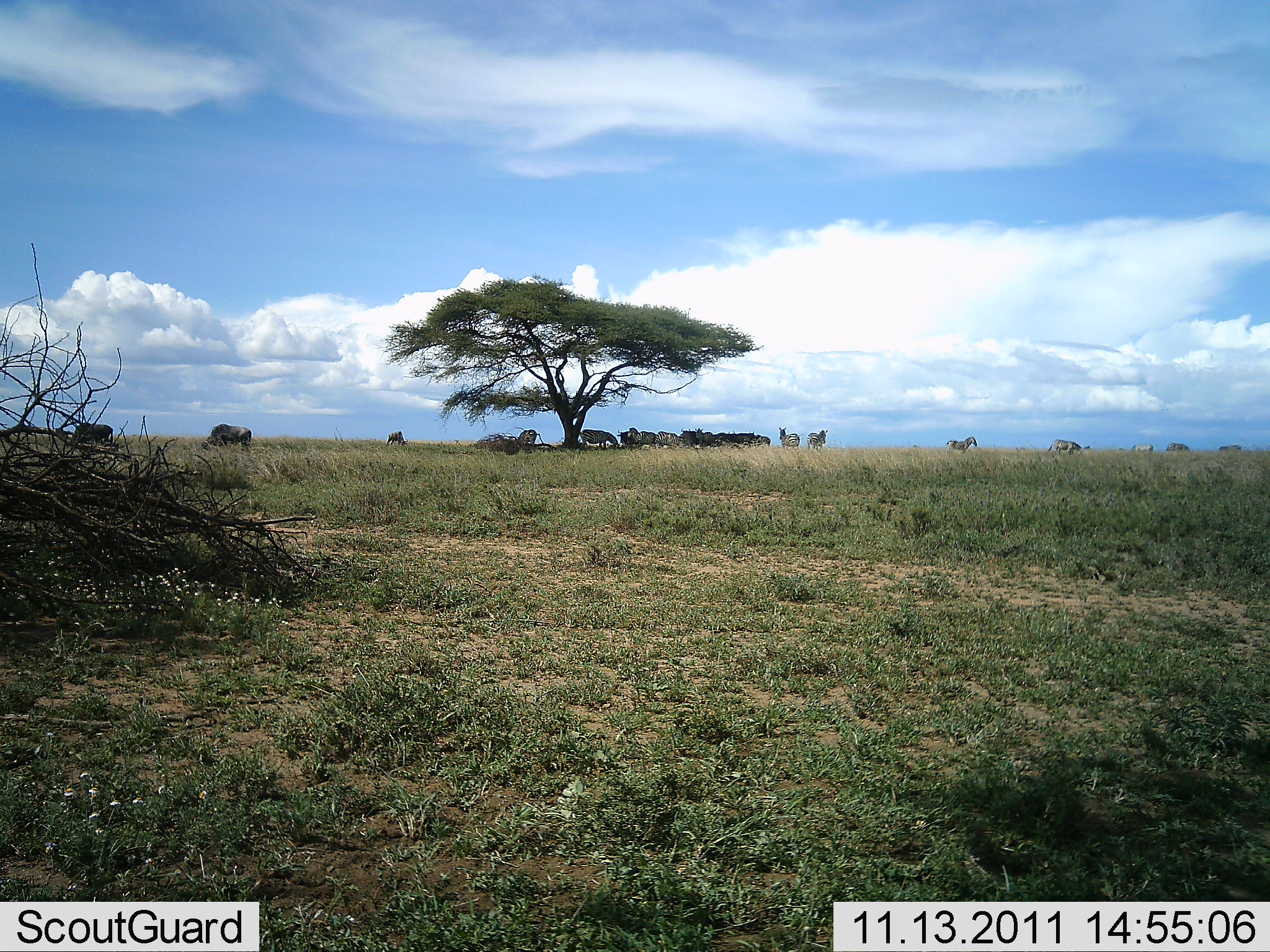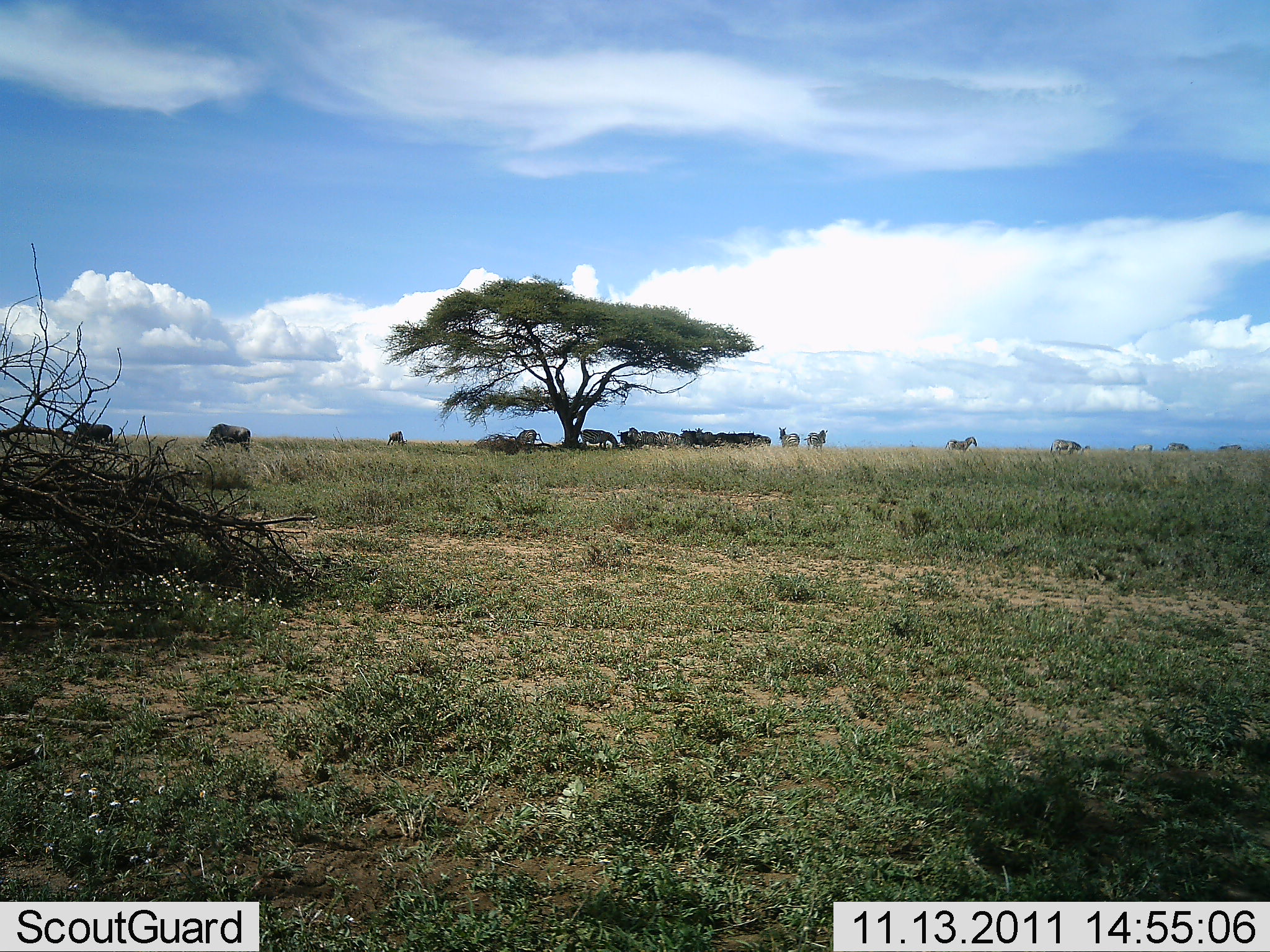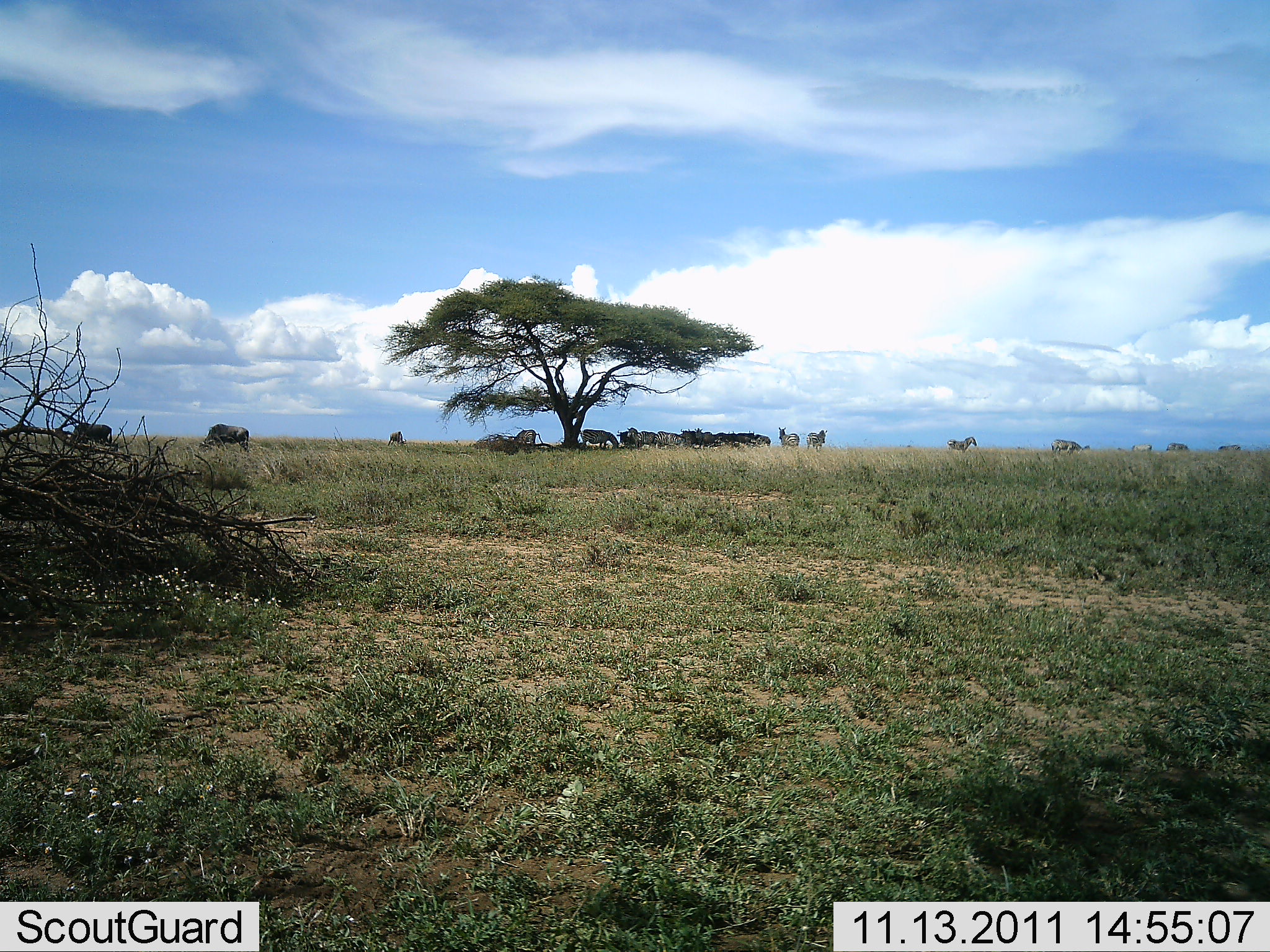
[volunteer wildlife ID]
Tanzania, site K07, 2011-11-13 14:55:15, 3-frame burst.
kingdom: Animalia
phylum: Chordata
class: Mammalia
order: Artiodactyla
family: Bovidae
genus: Connochaetes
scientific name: Connochaetes taurinus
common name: blue wildebeest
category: wildebeest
Wildebeest (blue wildebeest) (Connochaetes taurinus), count 11-50. Behavior (volunteer vote fractions): standing 100%, resting 27%, moving 0%, interacting 0%. Young present (vote fraction): 0%. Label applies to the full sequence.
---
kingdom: Animalia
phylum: Chordata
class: Mammalia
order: Perissodactyla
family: Equidae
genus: Equus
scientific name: Equus quagga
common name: plains zebra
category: zebra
Zebra (plains zebra) (Equus quagga), count 8. Behavior (volunteer vote fractions): standing 87%, resting 27%, moving 13%, interacting 0%. Young present (vote fraction): 0%. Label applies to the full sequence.